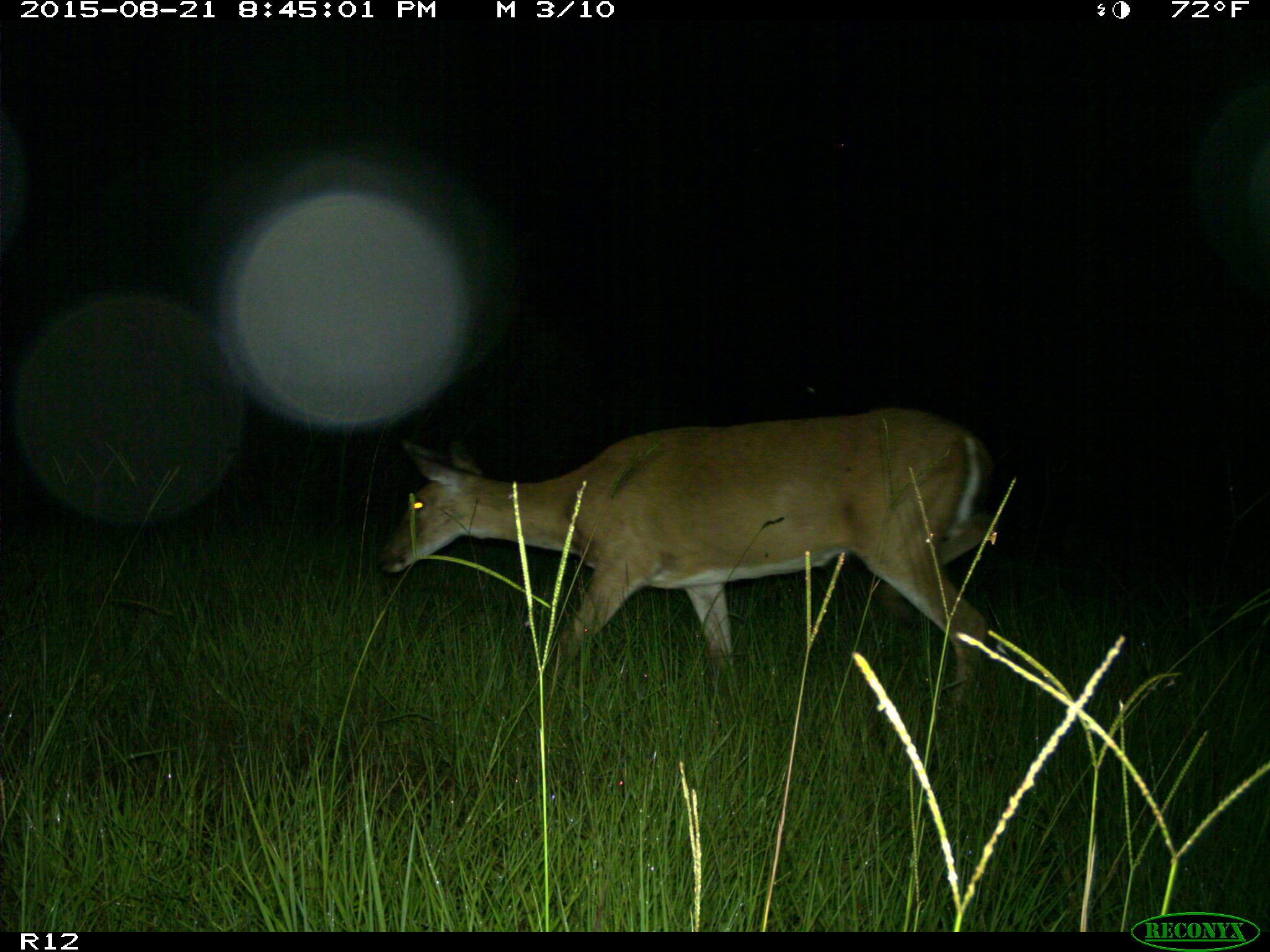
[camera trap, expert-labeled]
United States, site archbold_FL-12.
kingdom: Animalia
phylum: Chordata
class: Mammalia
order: Artiodactyla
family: Cervidae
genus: Odocoileus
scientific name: Odocoileus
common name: deer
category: unidentified deer